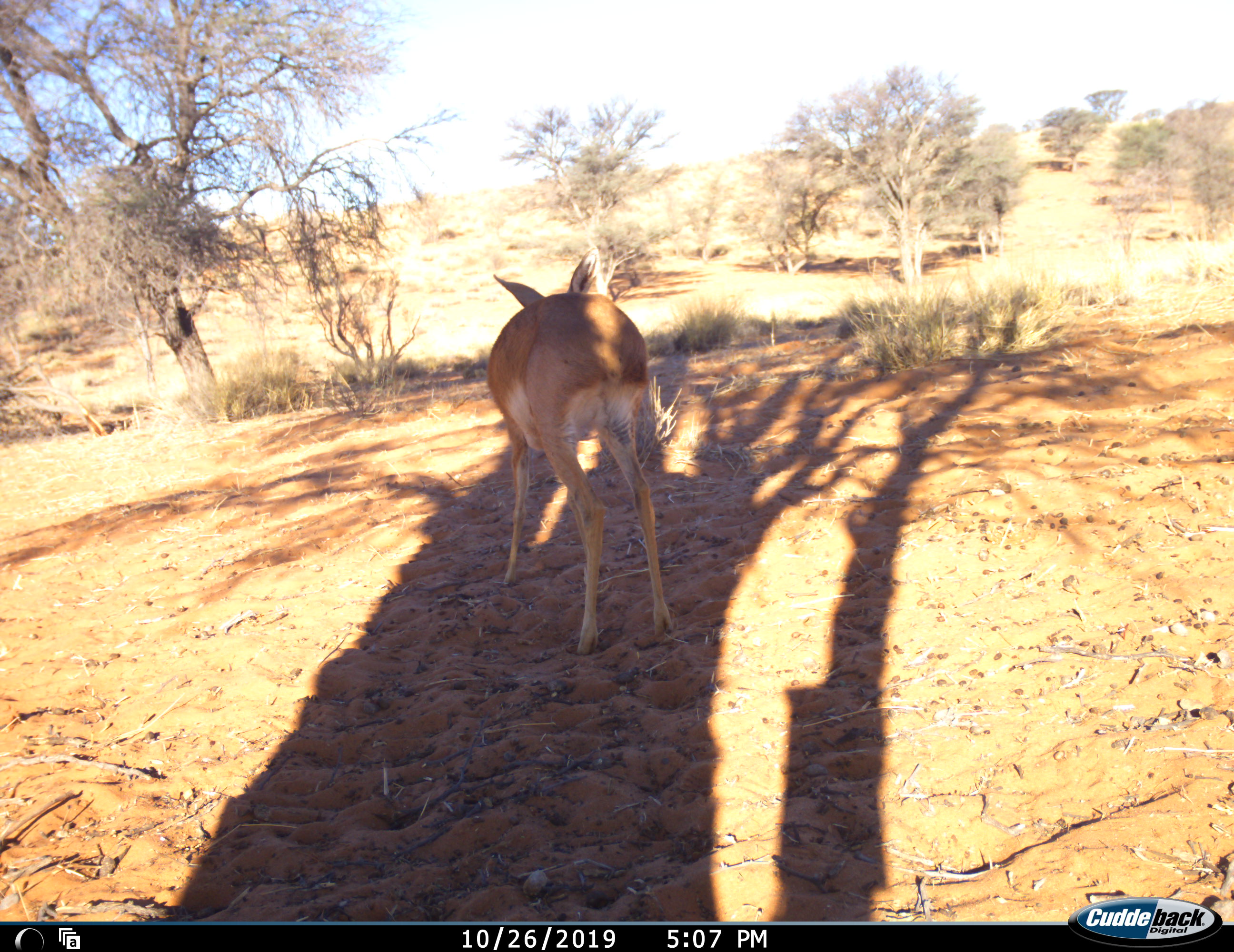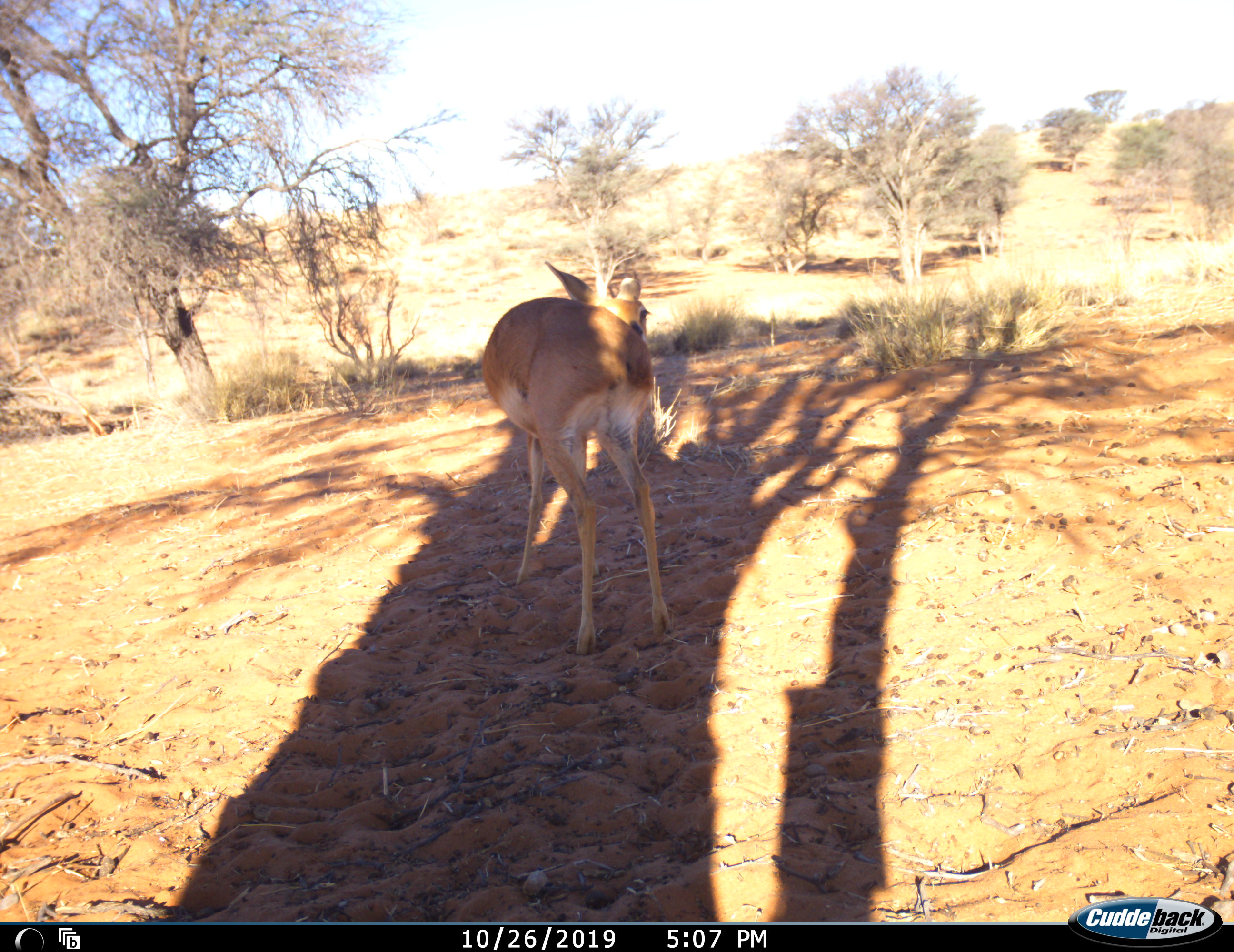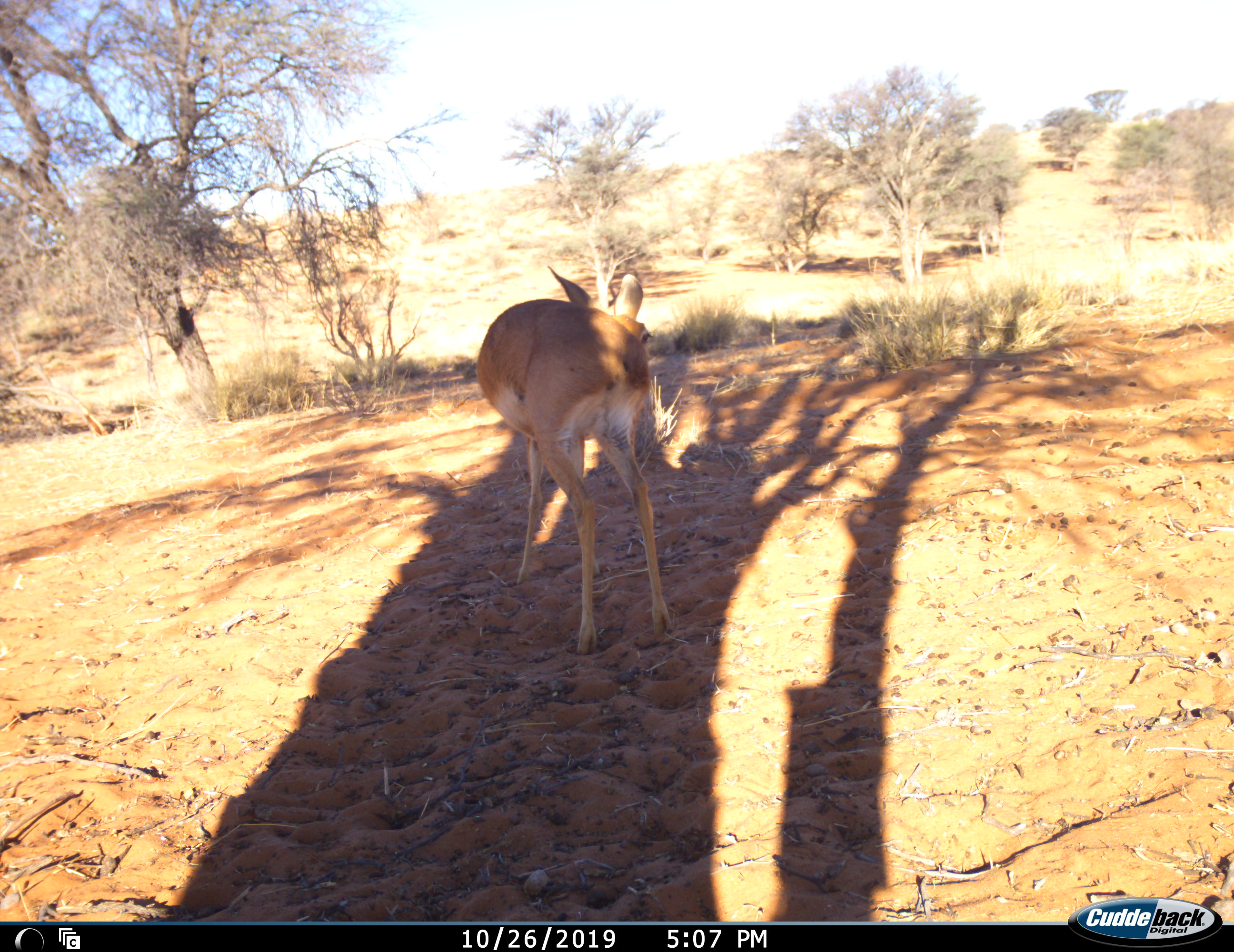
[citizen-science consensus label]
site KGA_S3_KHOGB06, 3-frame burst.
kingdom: Animalia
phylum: Chordata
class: Mammalia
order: Artiodactyla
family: Bovidae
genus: Raphicerus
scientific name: Raphicerus campestris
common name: steenbok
Steenbok (Raphicerus campestris), count 1. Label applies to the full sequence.